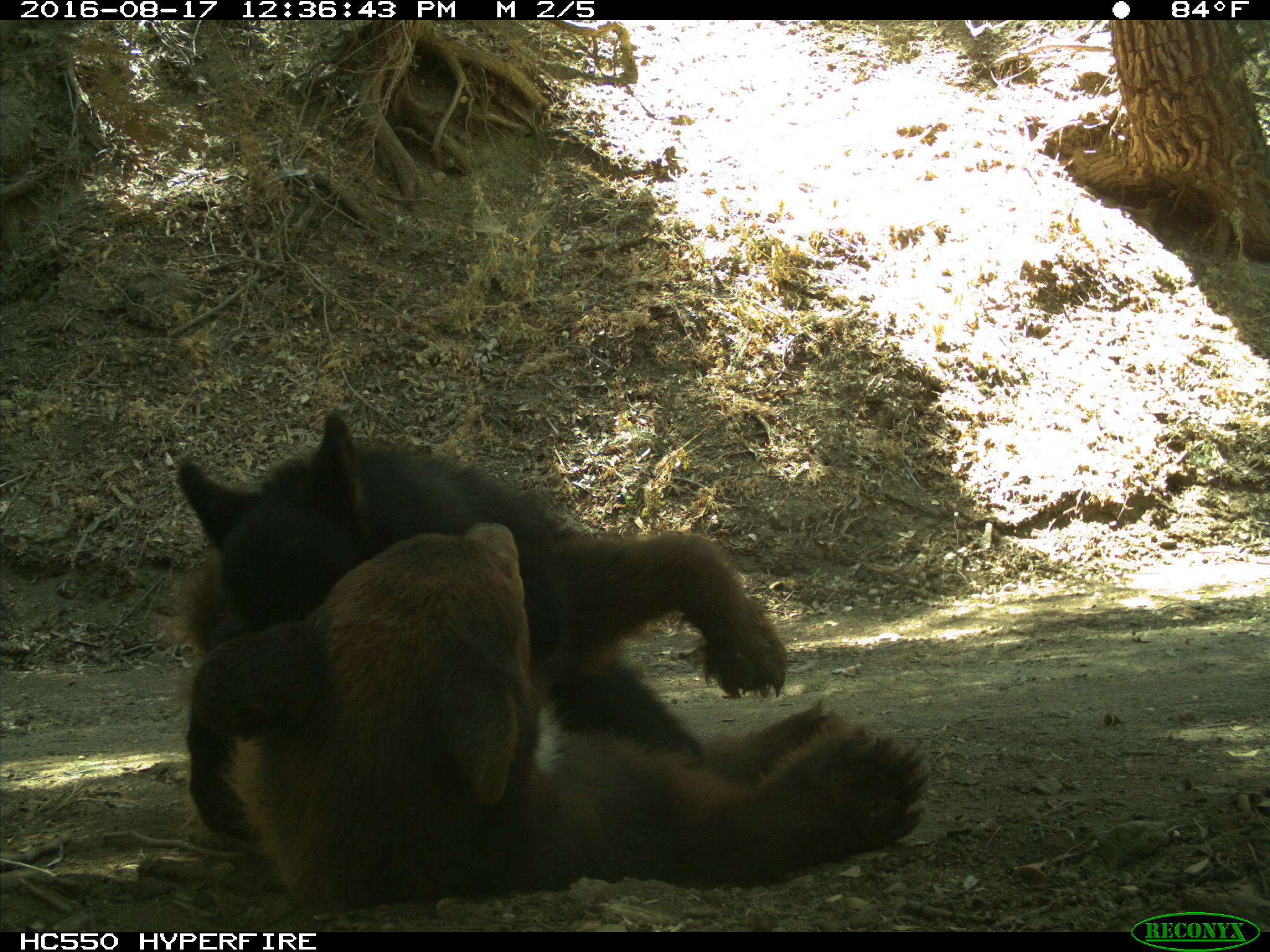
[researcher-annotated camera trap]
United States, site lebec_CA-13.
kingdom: Animalia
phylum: Chordata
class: Mammalia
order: Carnivora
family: Ursidae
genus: Ursus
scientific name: Ursus americanus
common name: american black bear